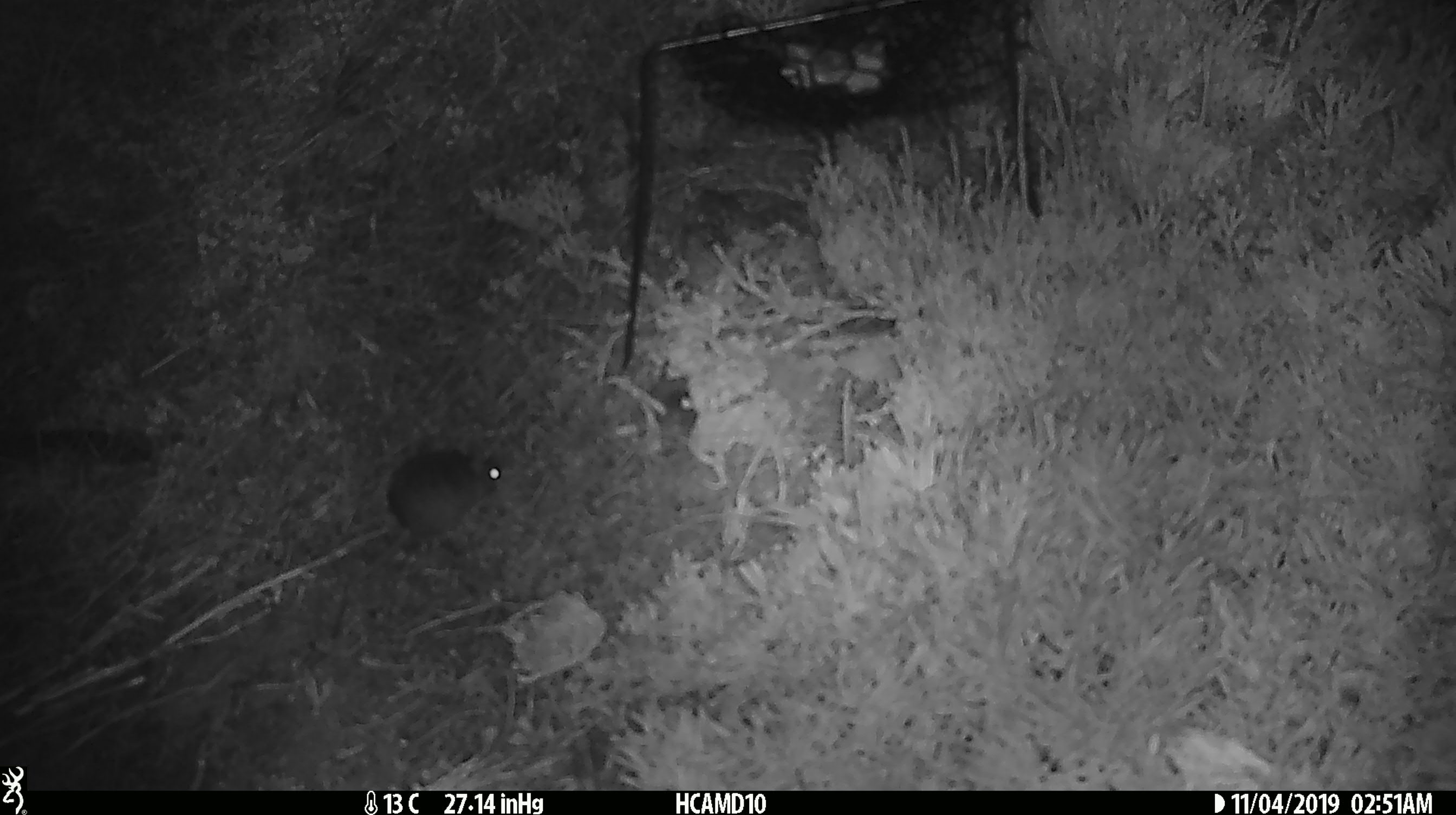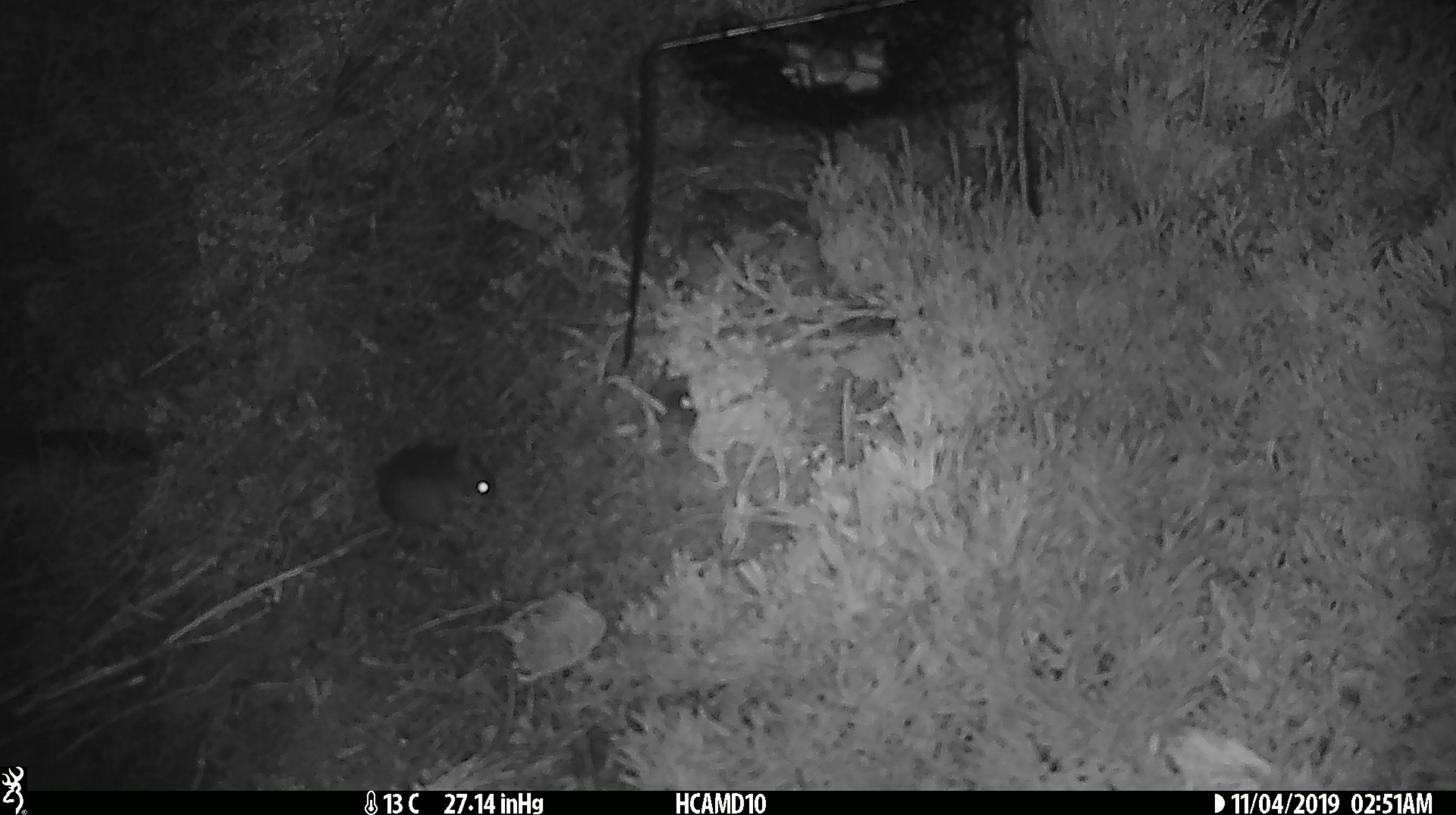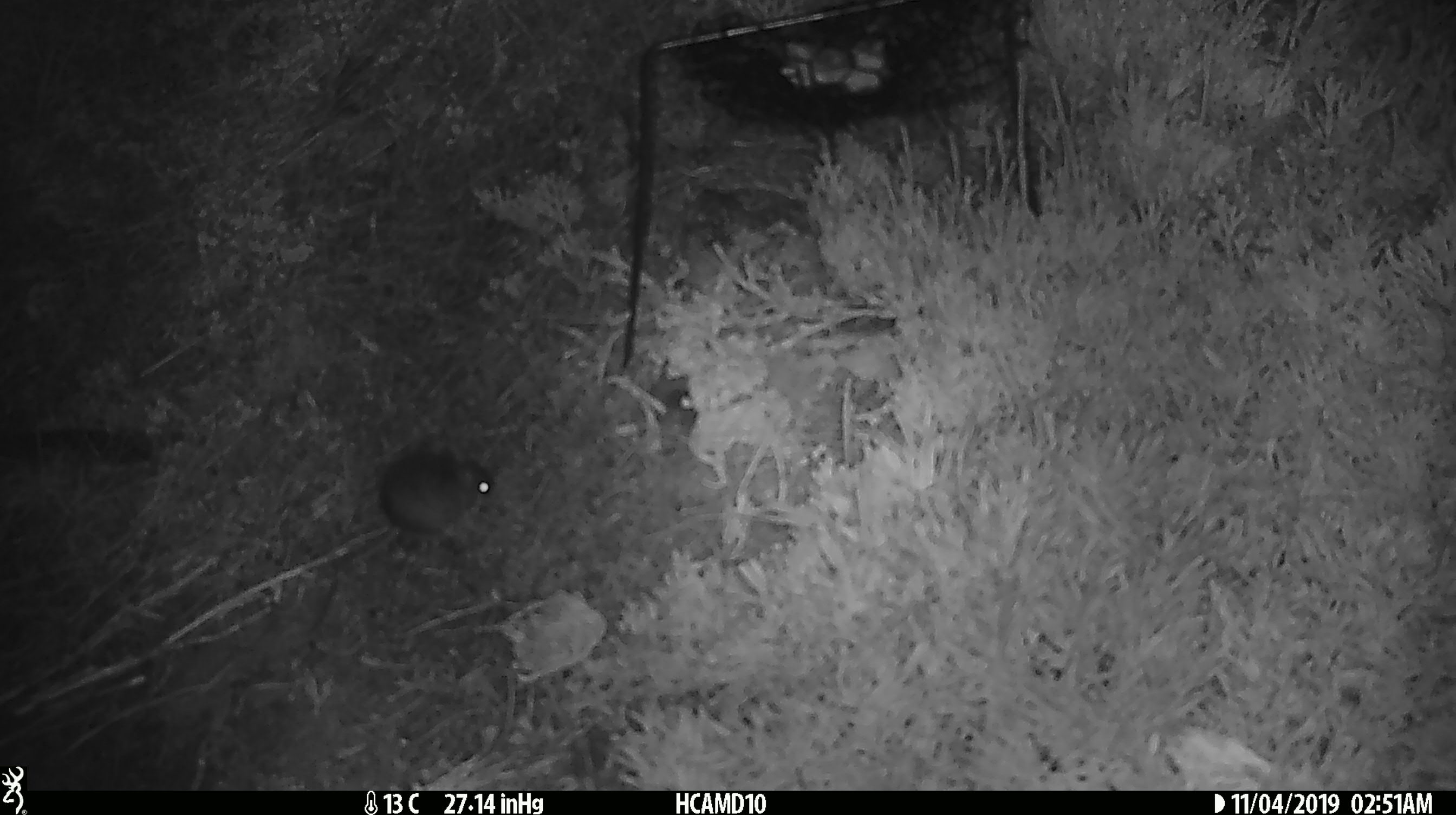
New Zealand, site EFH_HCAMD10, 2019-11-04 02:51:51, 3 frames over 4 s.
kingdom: Animalia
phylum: Chordata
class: Mammalia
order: Rodentia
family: Muridae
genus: Mus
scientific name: Mus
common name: mouse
Mouse (Mus).